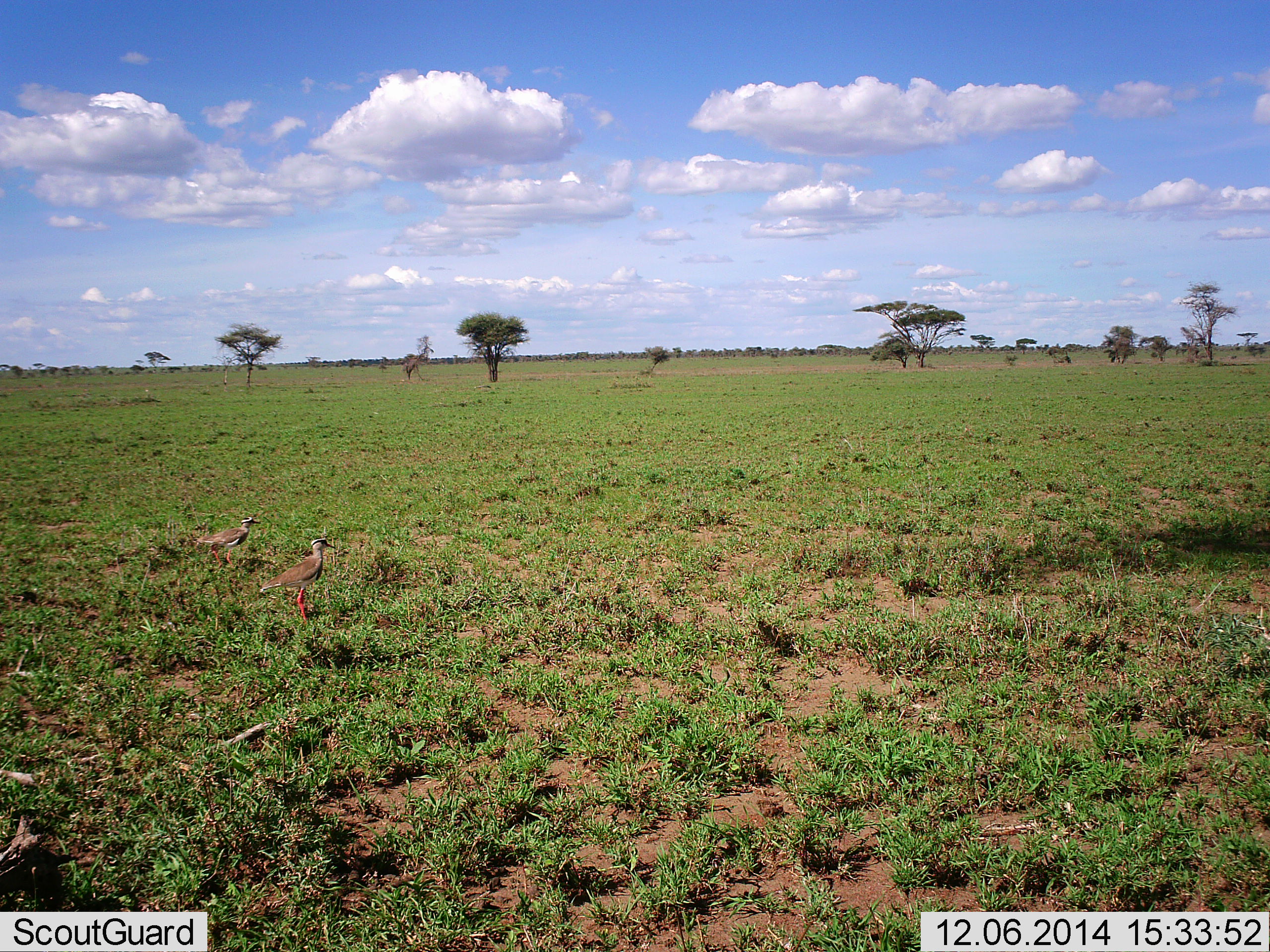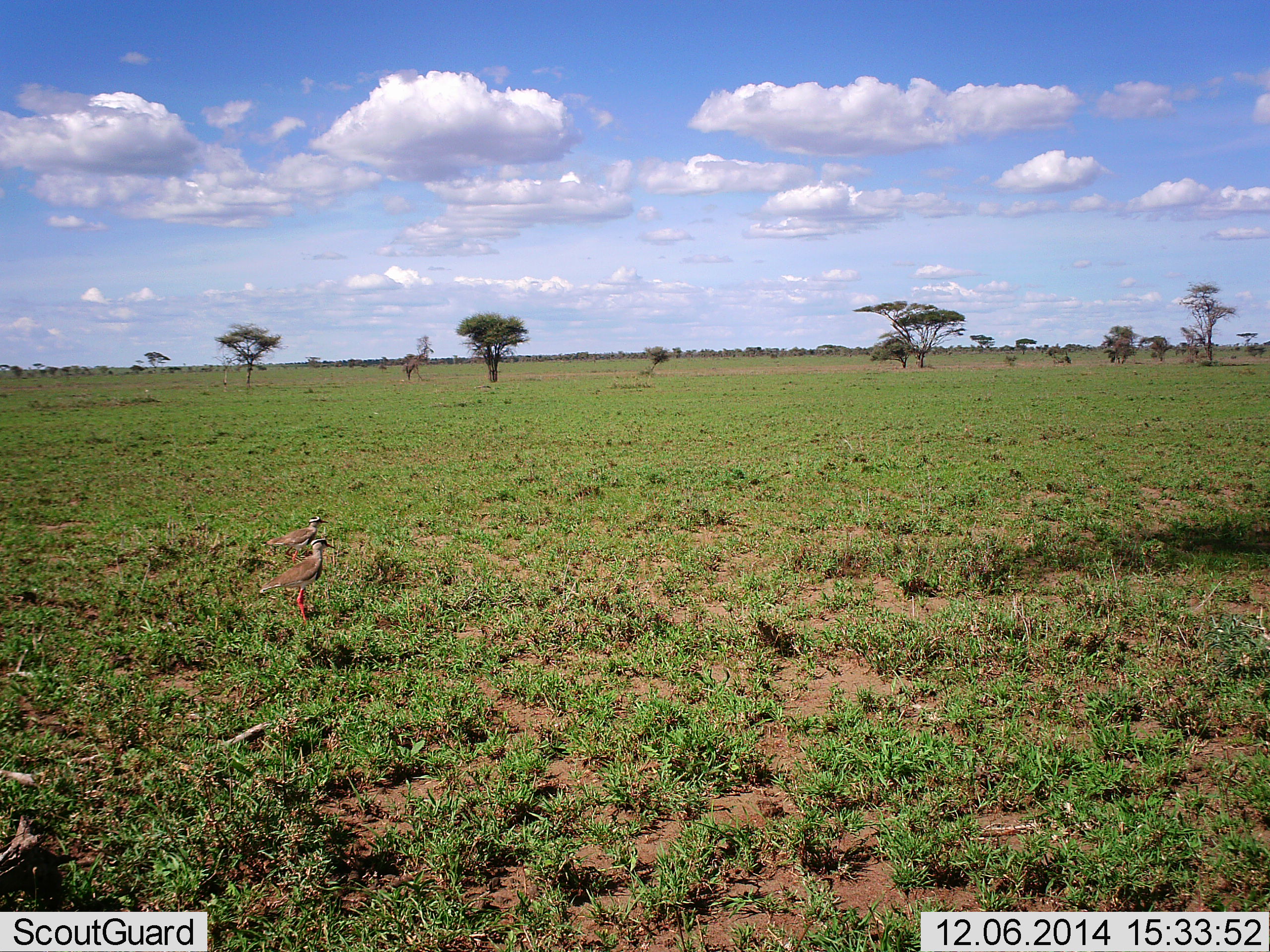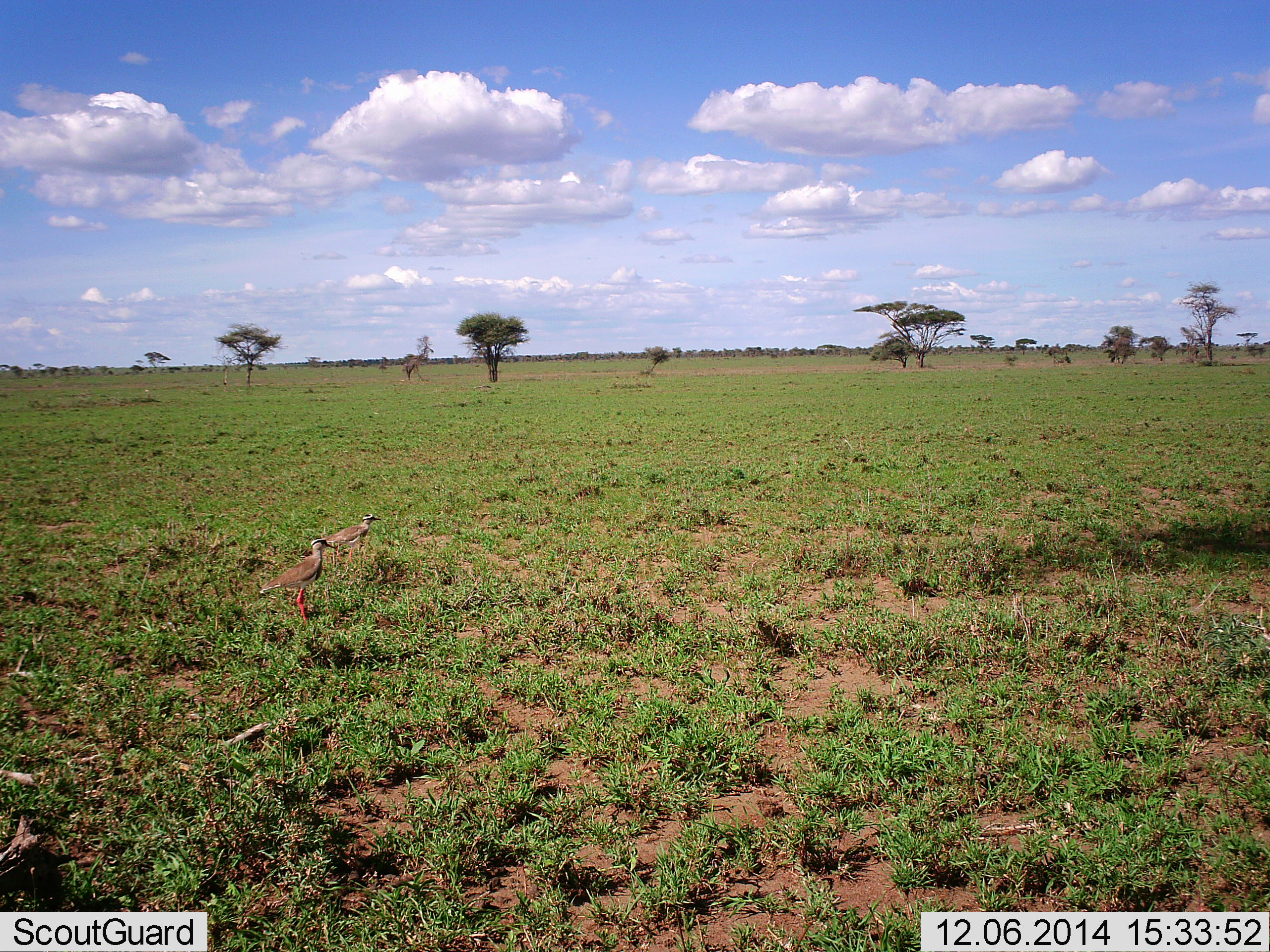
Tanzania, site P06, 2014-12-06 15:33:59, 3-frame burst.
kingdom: Animalia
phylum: Chordata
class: Aves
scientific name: Aves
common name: bird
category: otherbird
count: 2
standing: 100%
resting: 0%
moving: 60%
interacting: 0%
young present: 0%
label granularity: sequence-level